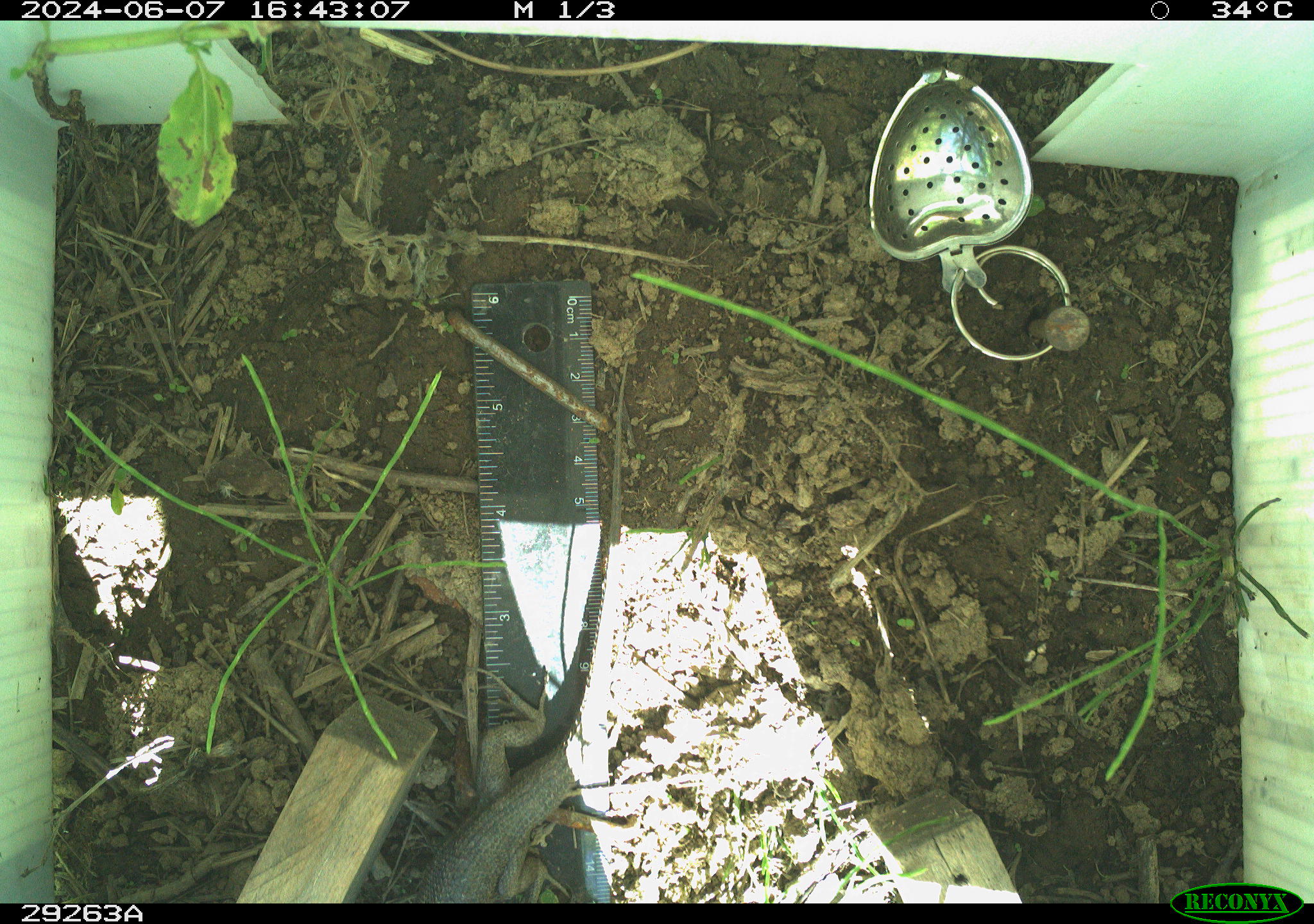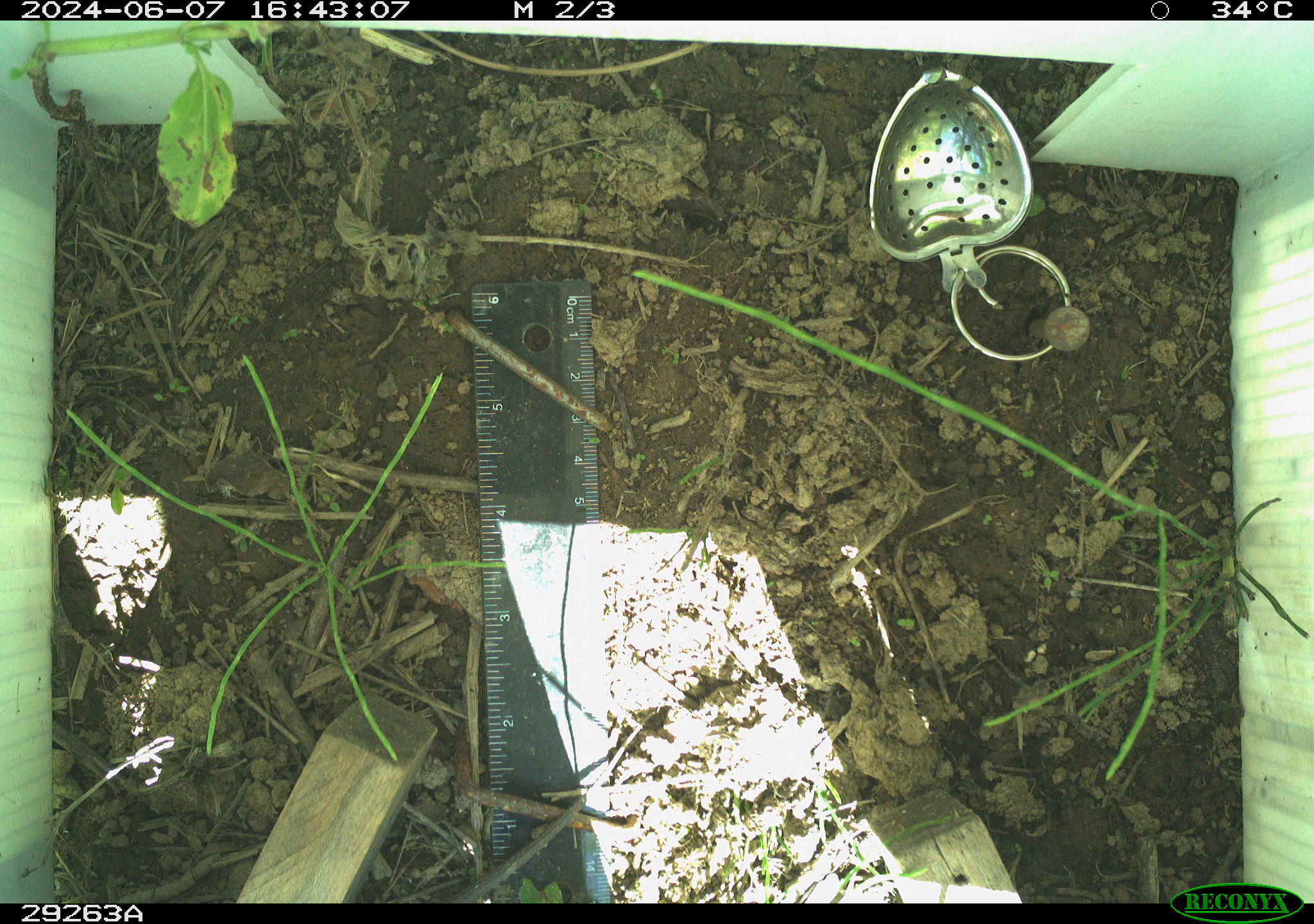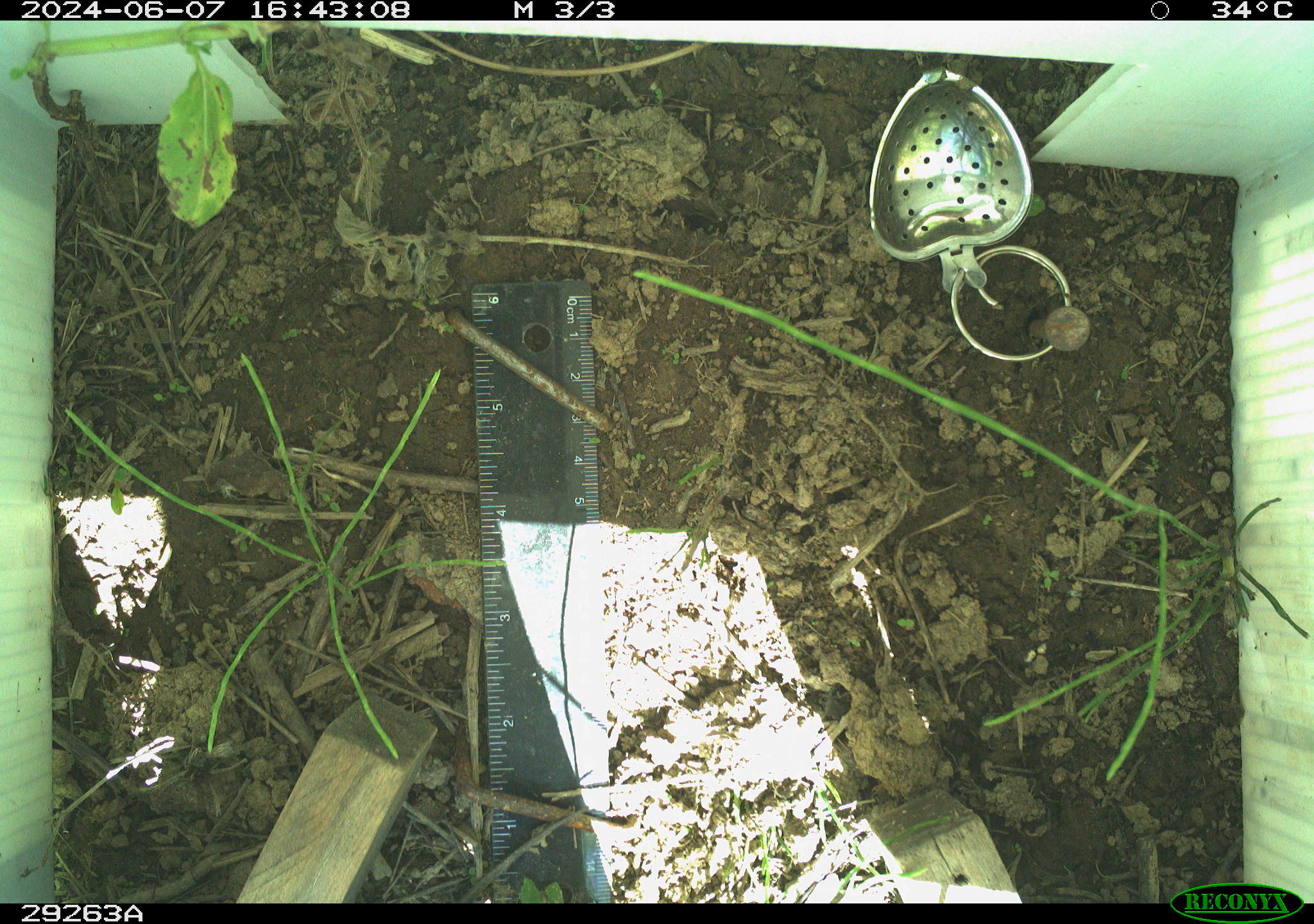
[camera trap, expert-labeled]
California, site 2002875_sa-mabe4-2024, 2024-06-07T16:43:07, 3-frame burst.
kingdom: Animalia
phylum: Chordata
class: Reptilia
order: Squamata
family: Phrynosomatidae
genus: Sceloporus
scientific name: Sceloporus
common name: spiny lizards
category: sceloporus species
Sceloporus species (spiny lizards) (Sceloporus).